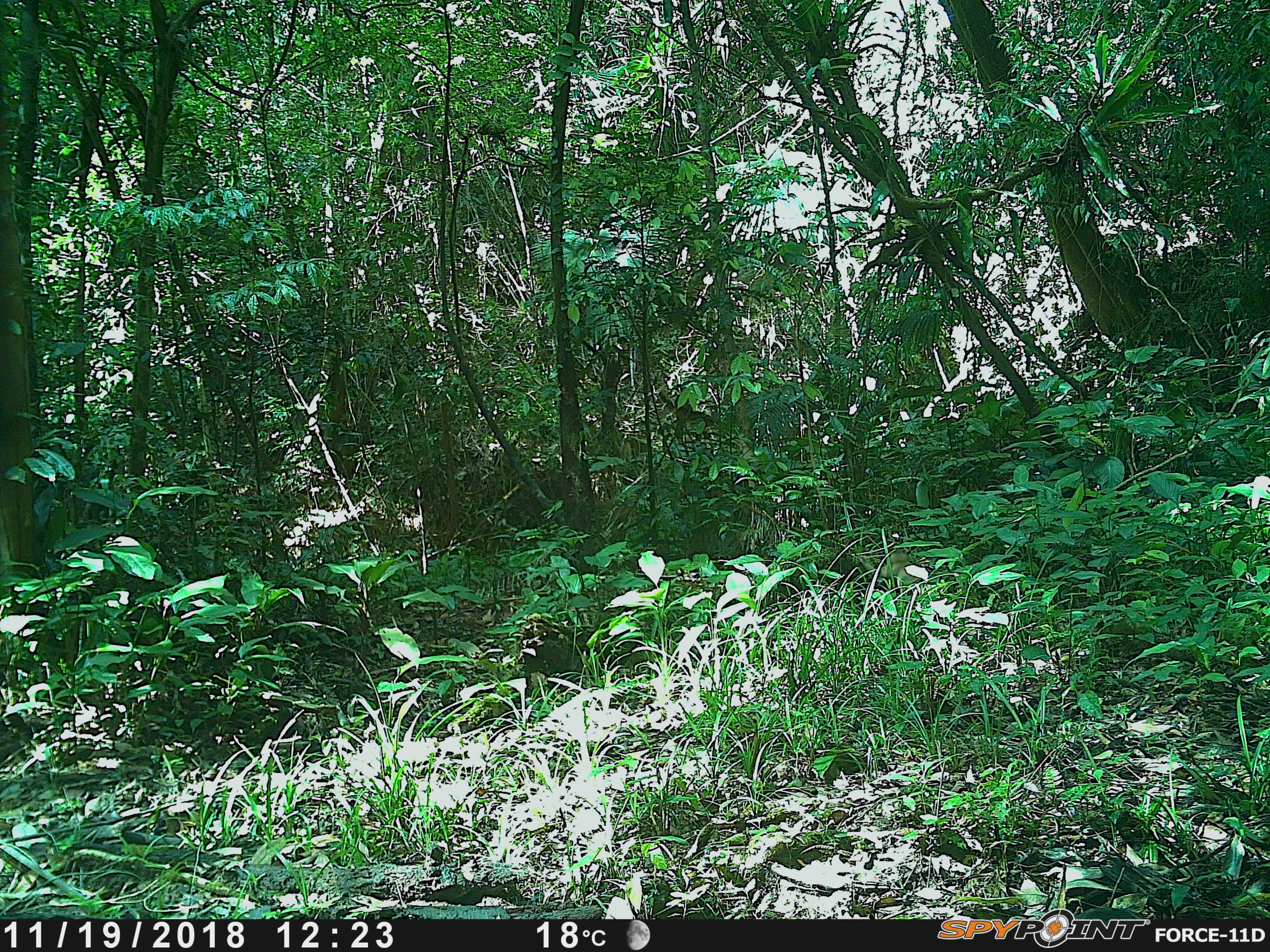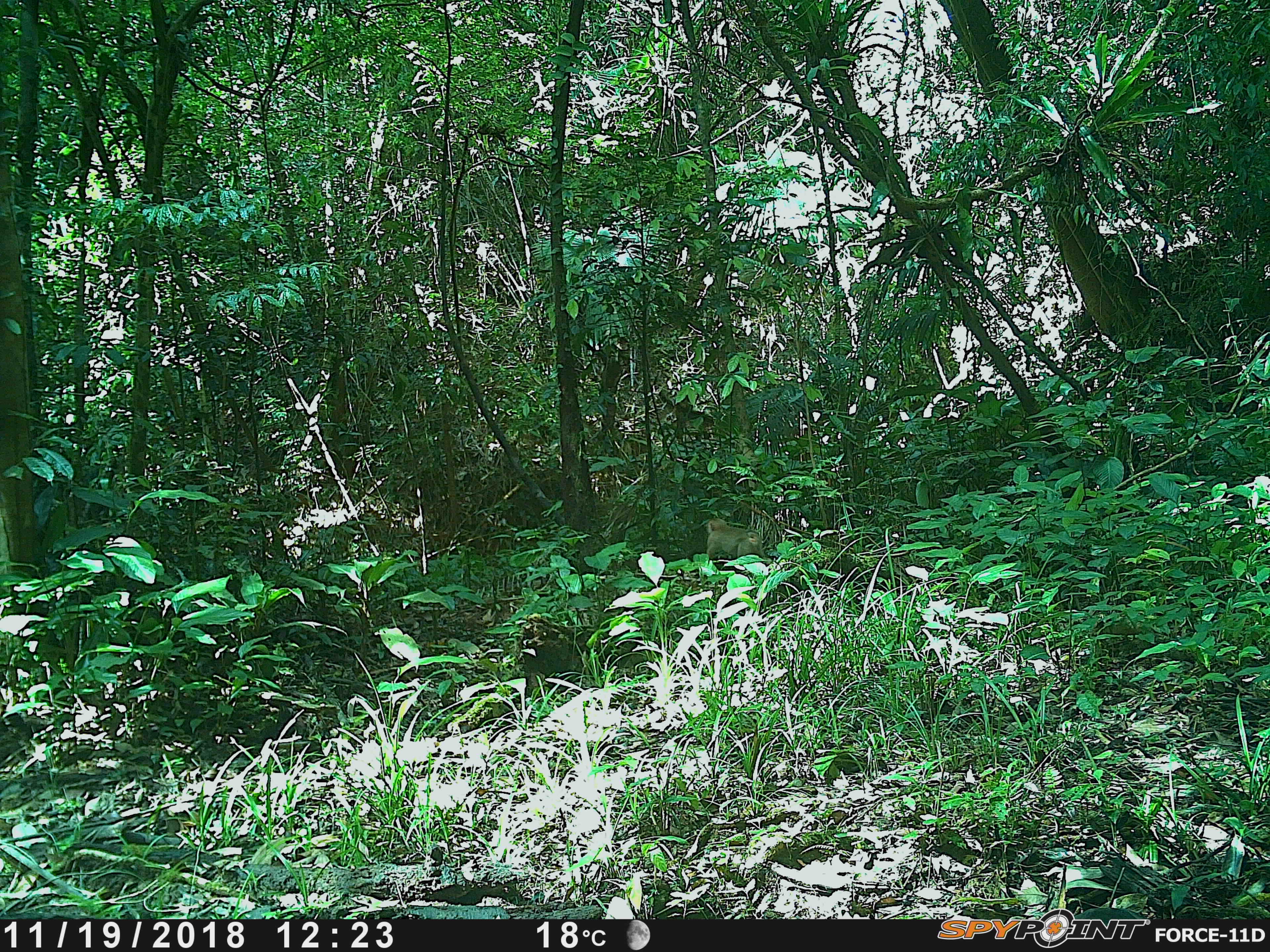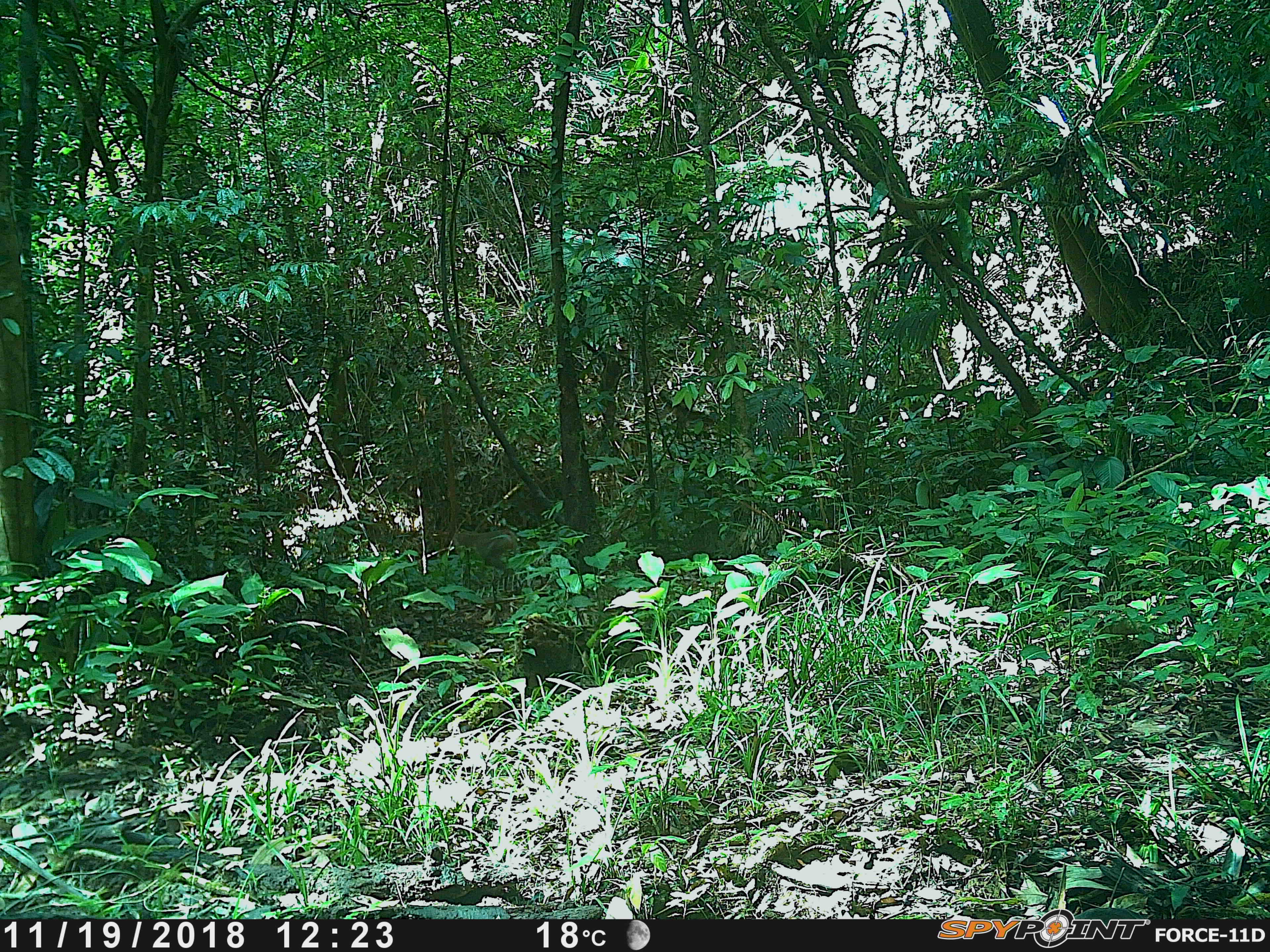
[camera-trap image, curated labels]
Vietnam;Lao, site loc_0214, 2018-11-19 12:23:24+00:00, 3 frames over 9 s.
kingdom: Animalia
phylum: Chordata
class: Mammalia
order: Primates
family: Cercopithecidae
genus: Macaca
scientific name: Macaca nemestrina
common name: pig-tailed macaque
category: pig tailed macaque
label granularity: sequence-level